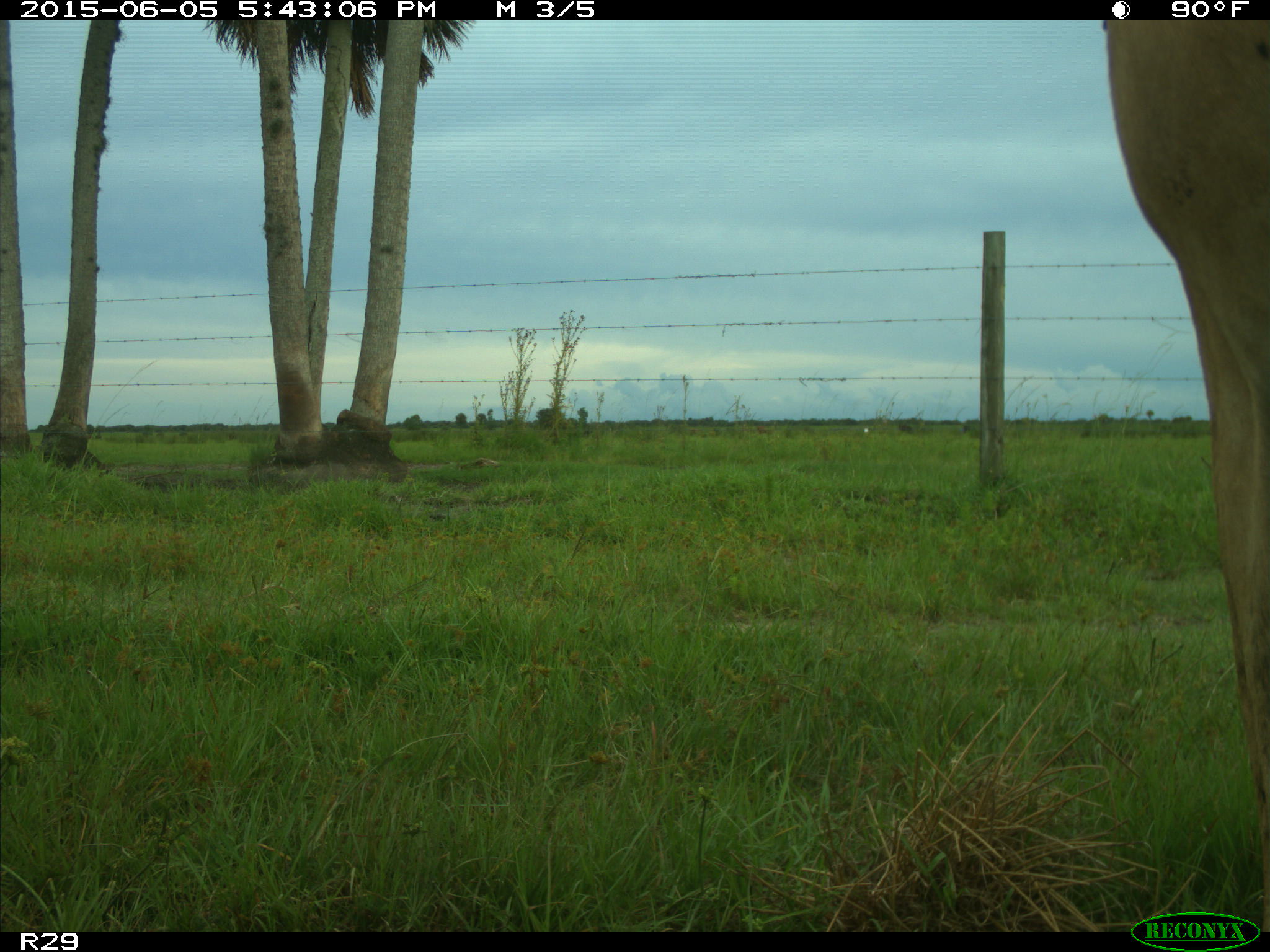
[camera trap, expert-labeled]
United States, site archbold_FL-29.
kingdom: Animalia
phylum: Chordata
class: Mammalia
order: Artiodactyla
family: Bovidae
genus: Bos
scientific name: Bos taurus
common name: domestic cow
Bos taurus (domestic cow).